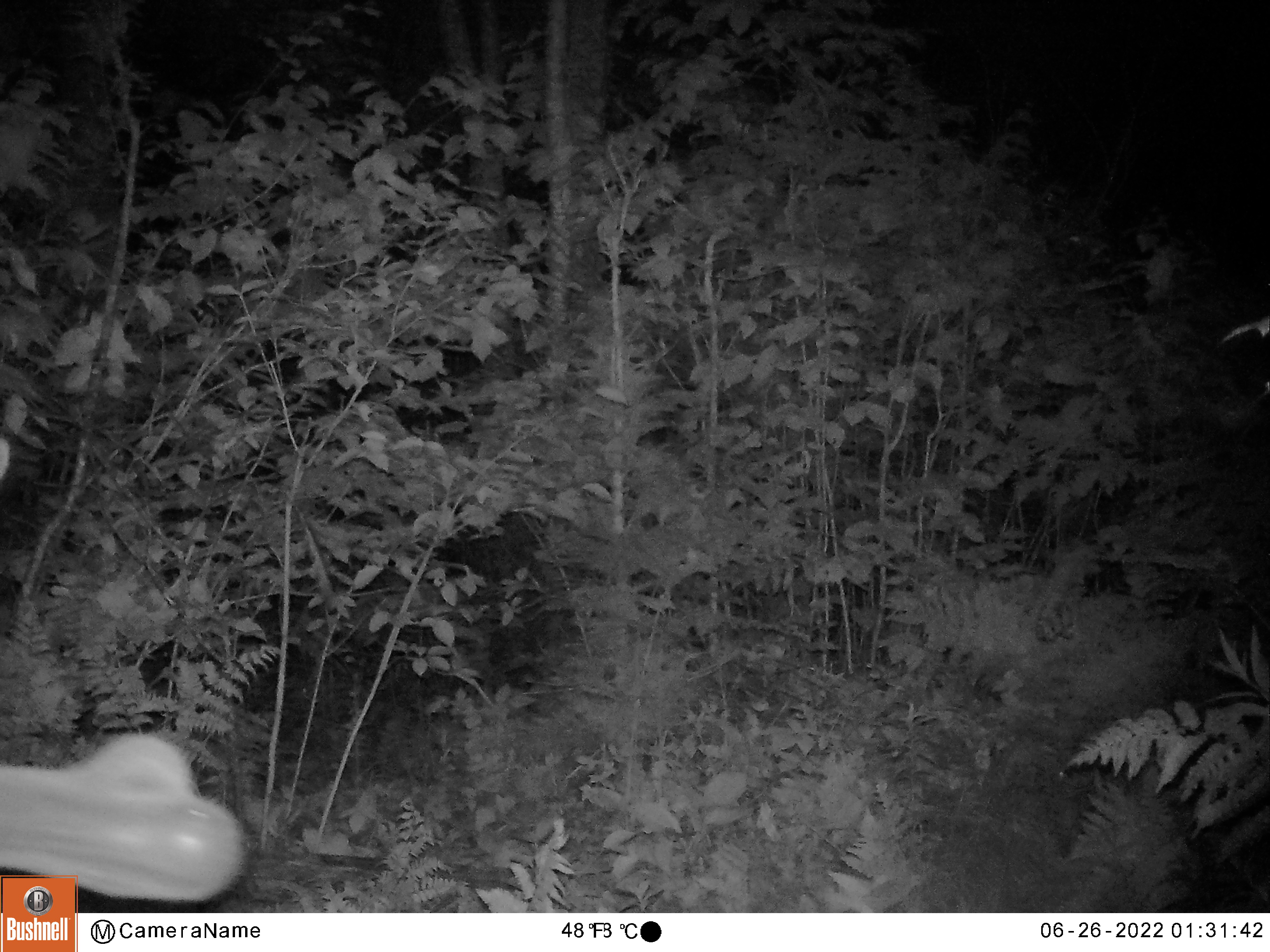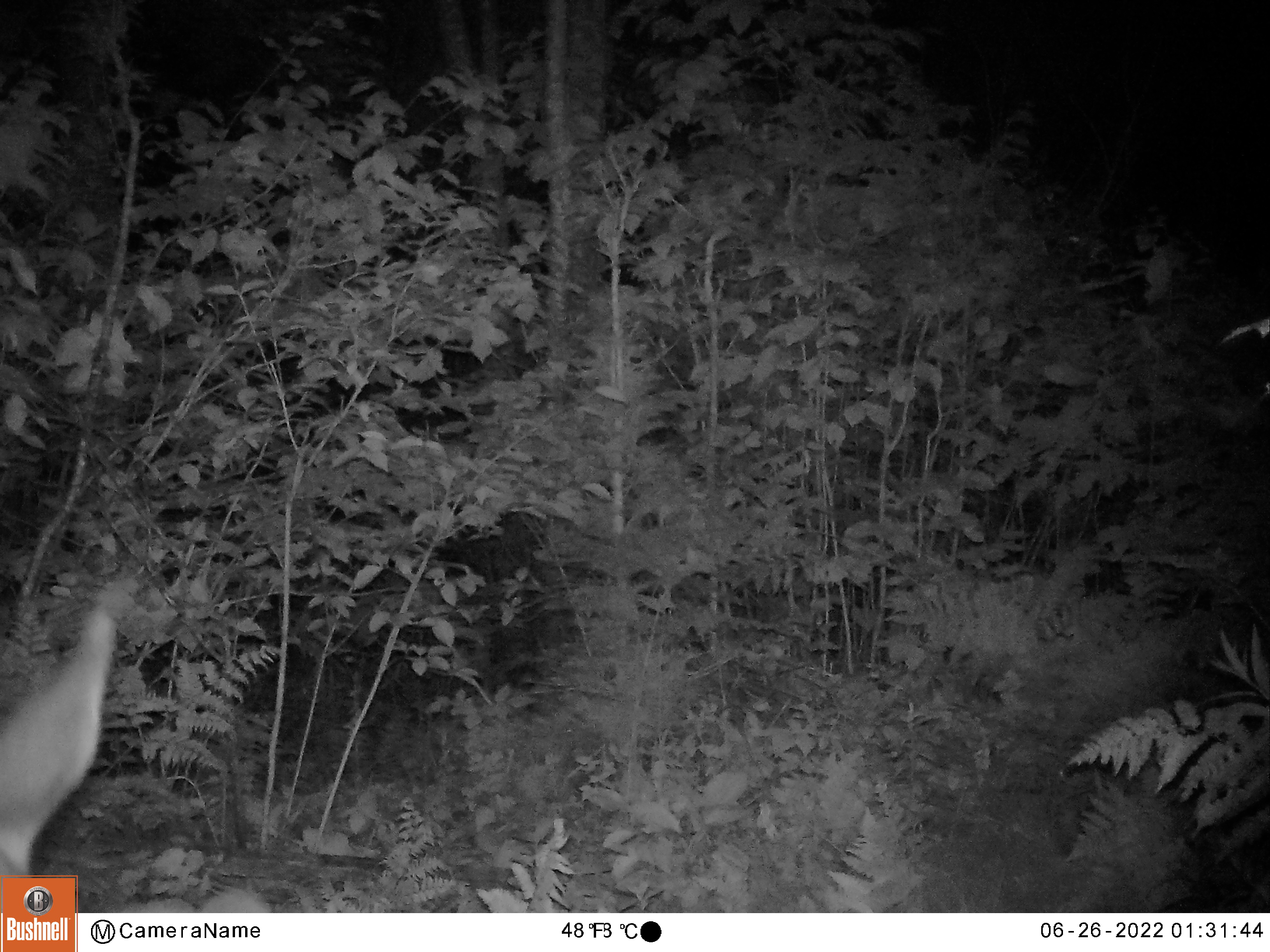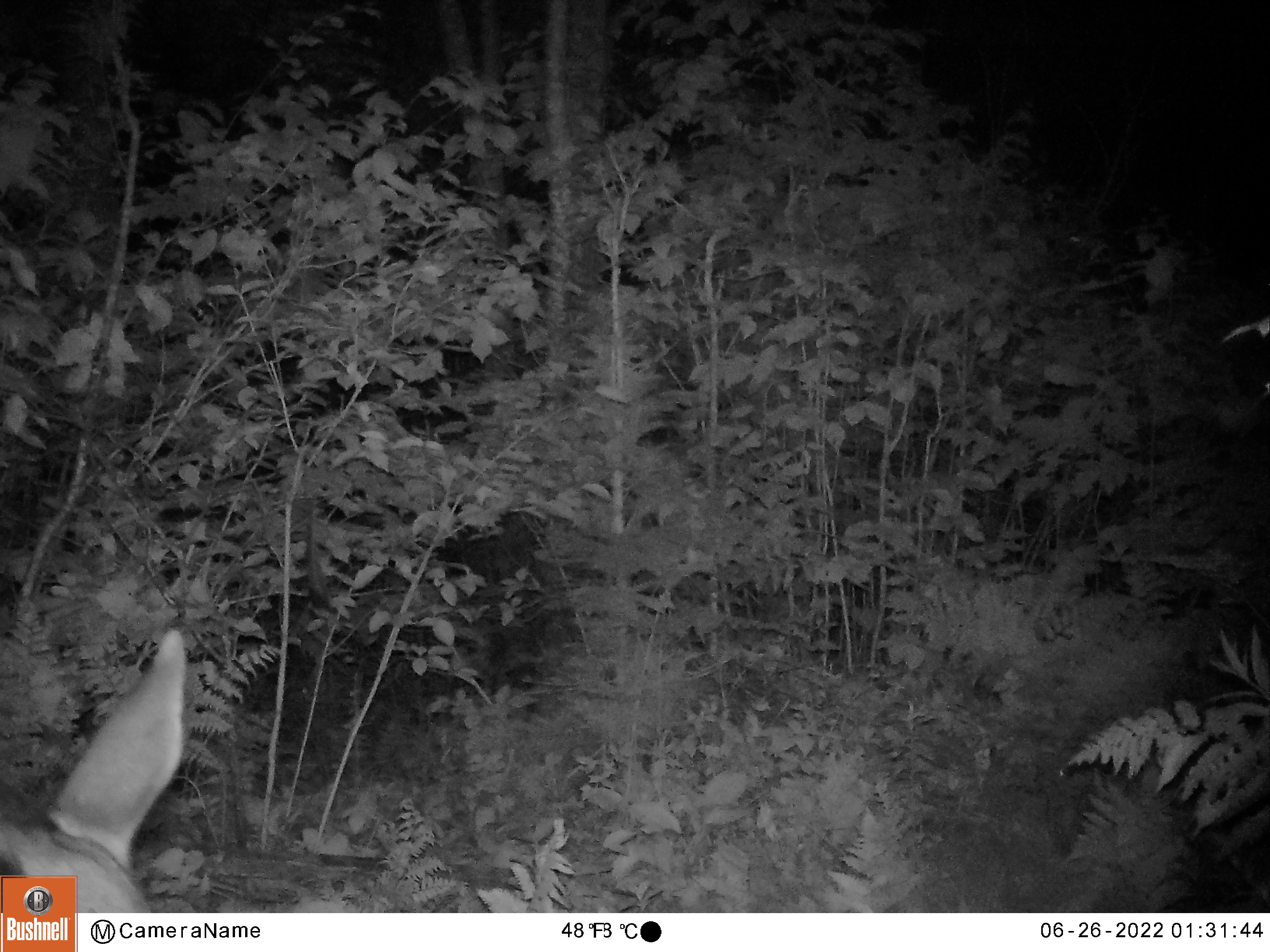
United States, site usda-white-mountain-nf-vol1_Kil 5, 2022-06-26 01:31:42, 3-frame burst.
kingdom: Animalia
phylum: Chordata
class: Mammalia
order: Artiodactyla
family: Cervidae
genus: Alces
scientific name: Alces alces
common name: moose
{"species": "moose (Alces alces)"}